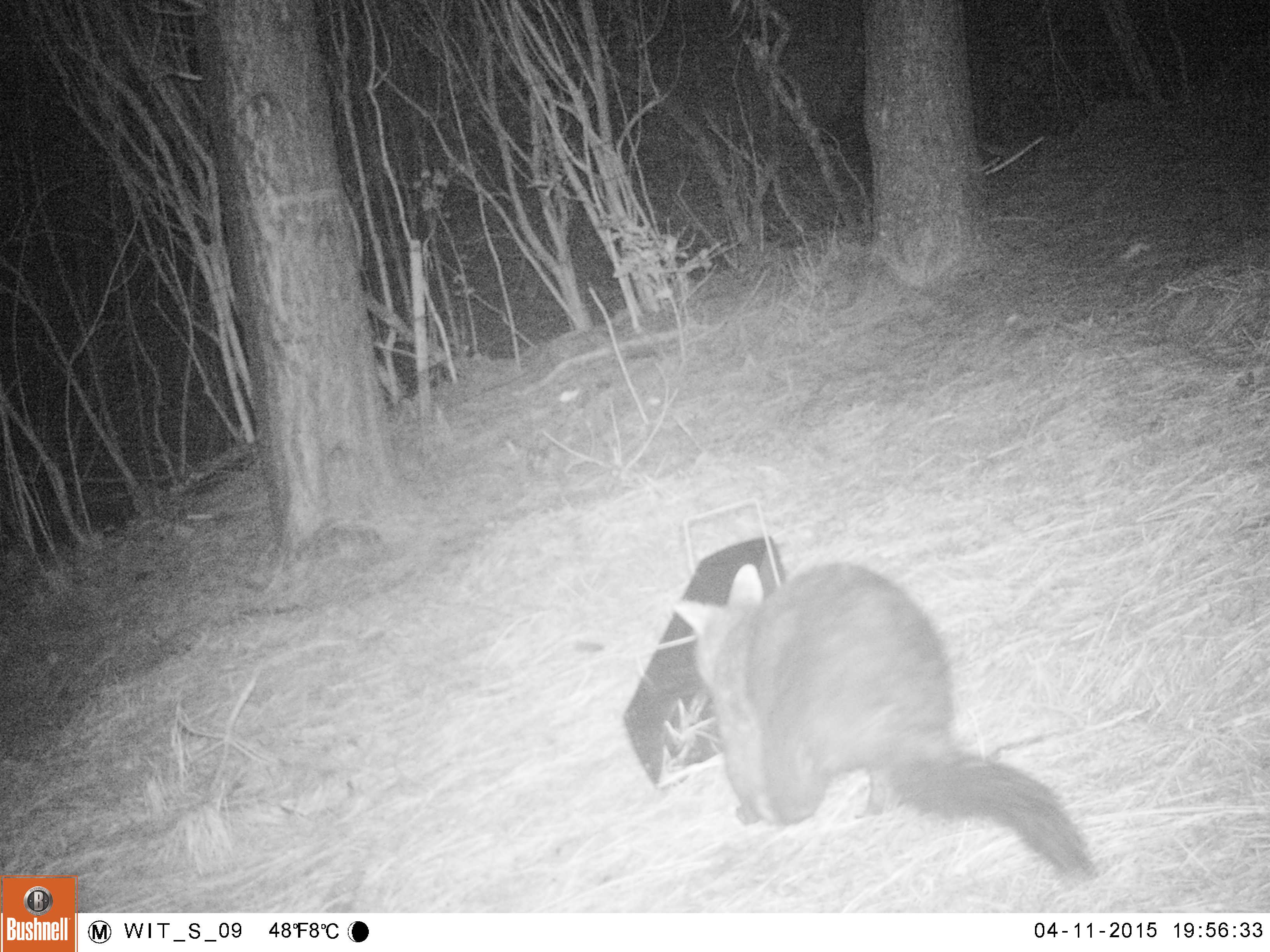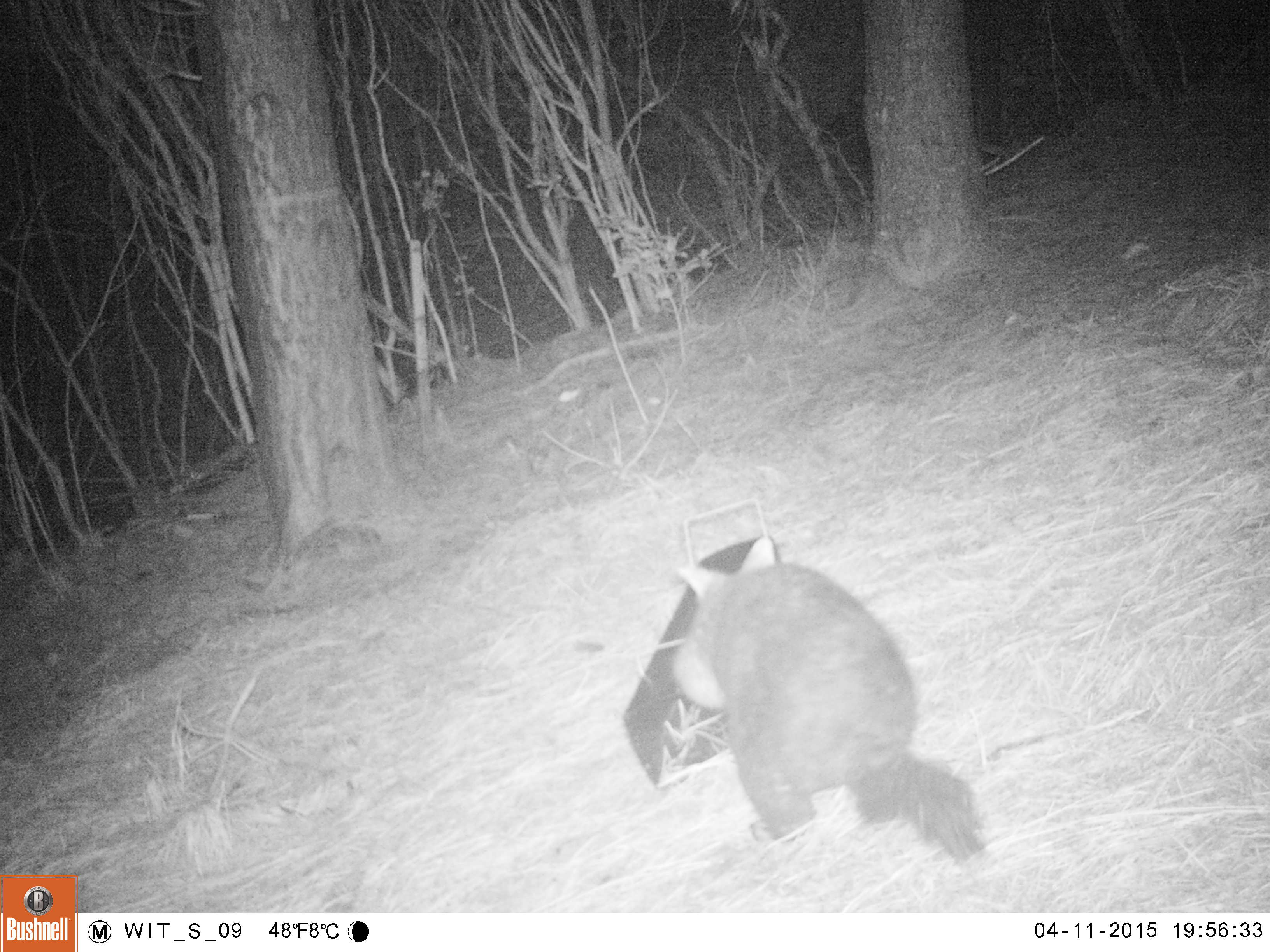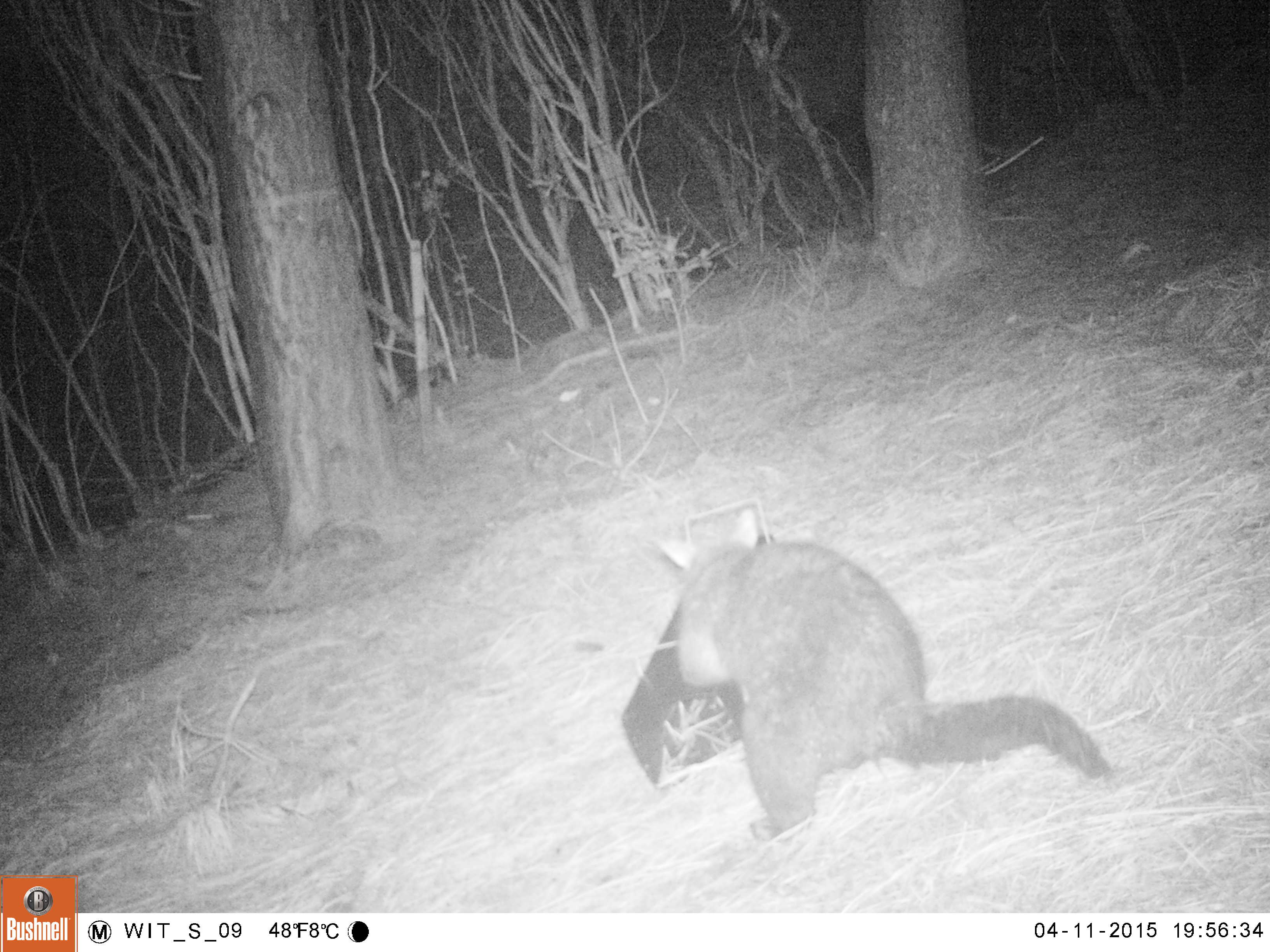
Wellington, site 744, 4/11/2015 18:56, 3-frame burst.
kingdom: Animalia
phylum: Chordata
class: Mammalia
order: Didelphimorphia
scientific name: Didelphimorphia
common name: possum